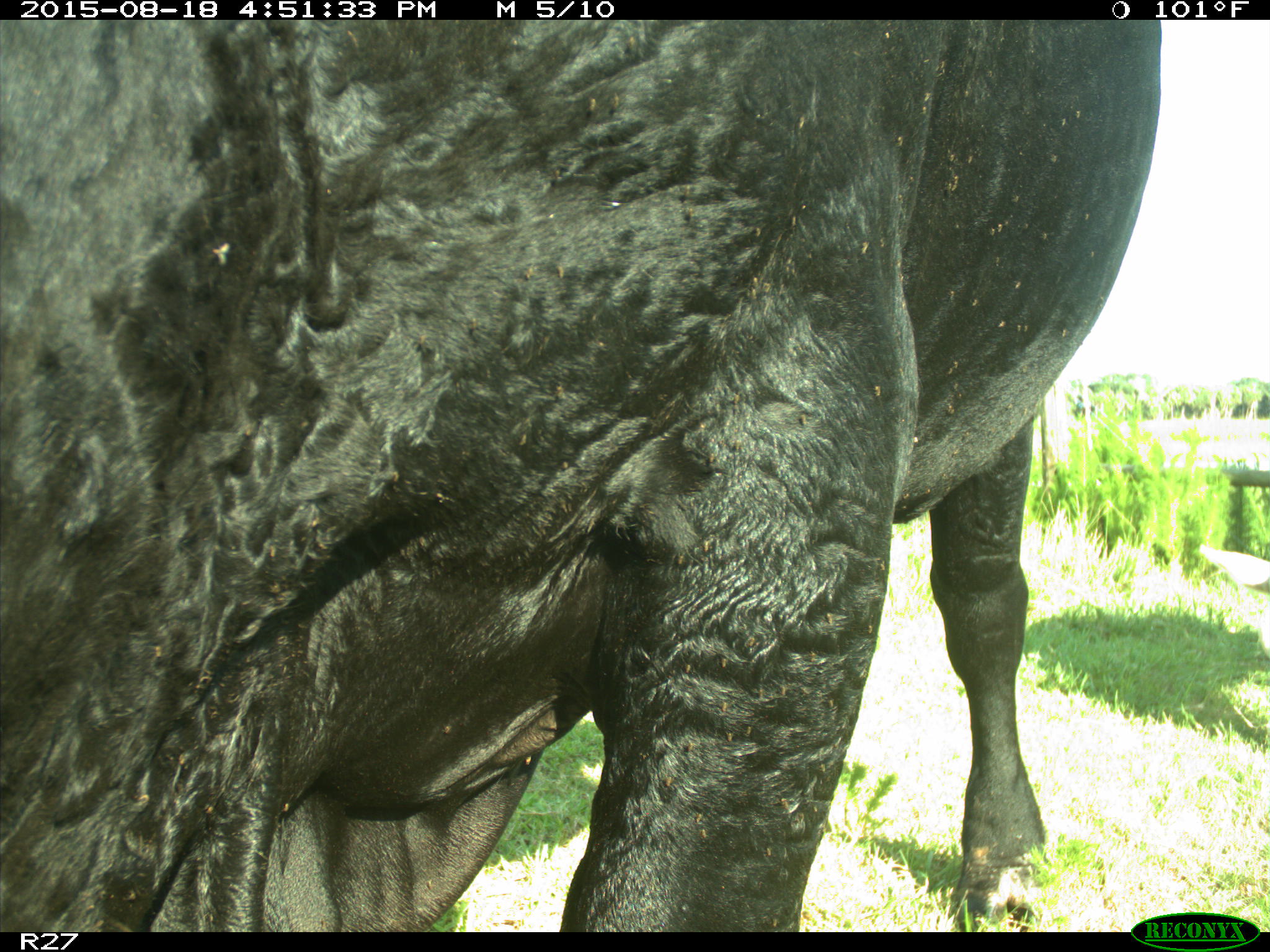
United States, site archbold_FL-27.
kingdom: Animalia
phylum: Chordata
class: Mammalia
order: Artiodactyla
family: Bovidae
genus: Bos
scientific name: Bos taurus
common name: domestic cow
Bos taurus (domestic cow).